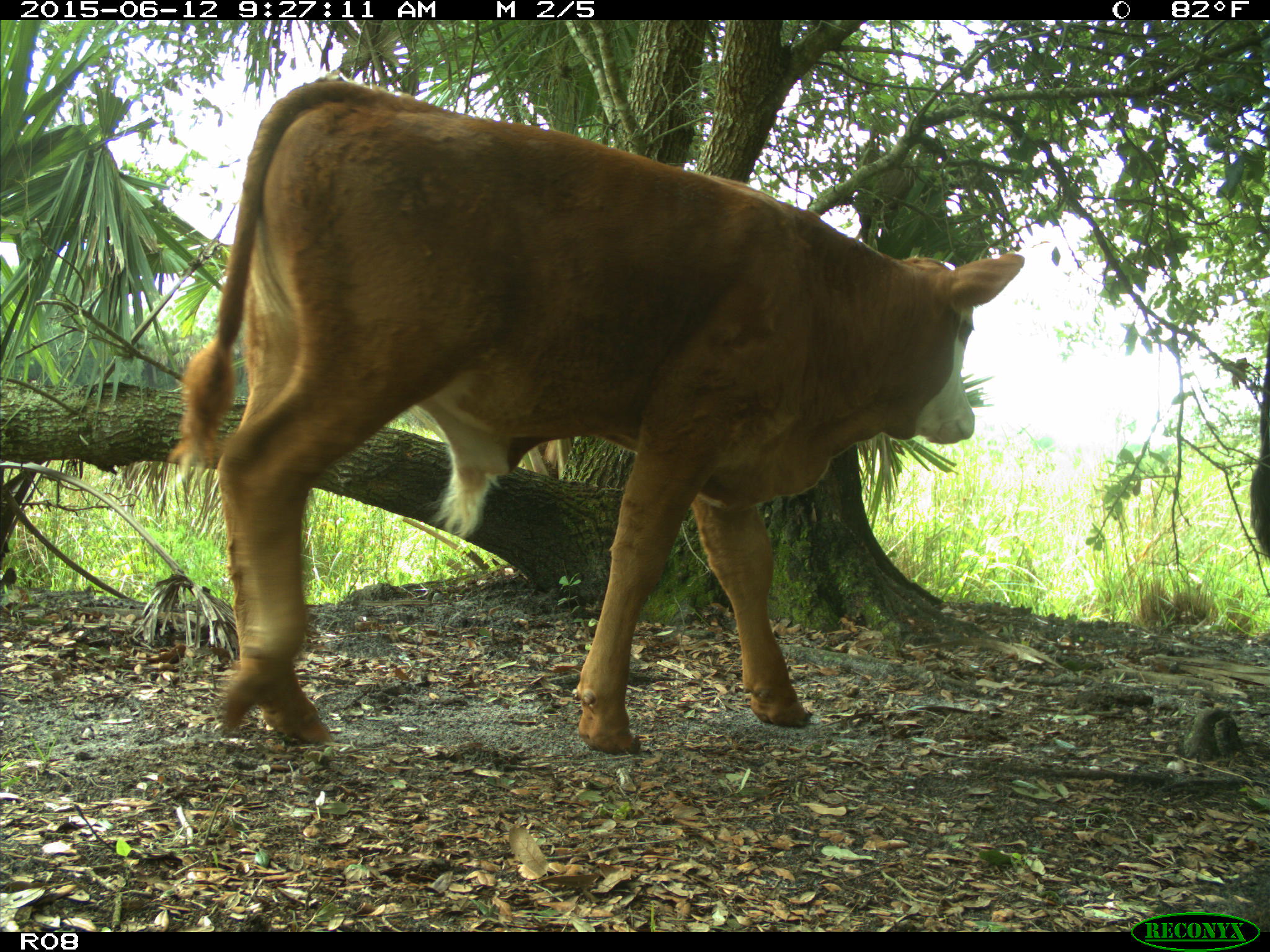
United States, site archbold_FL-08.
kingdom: Animalia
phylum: Chordata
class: Mammalia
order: Artiodactyla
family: Bovidae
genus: Bos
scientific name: Bos taurus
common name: domestic cow